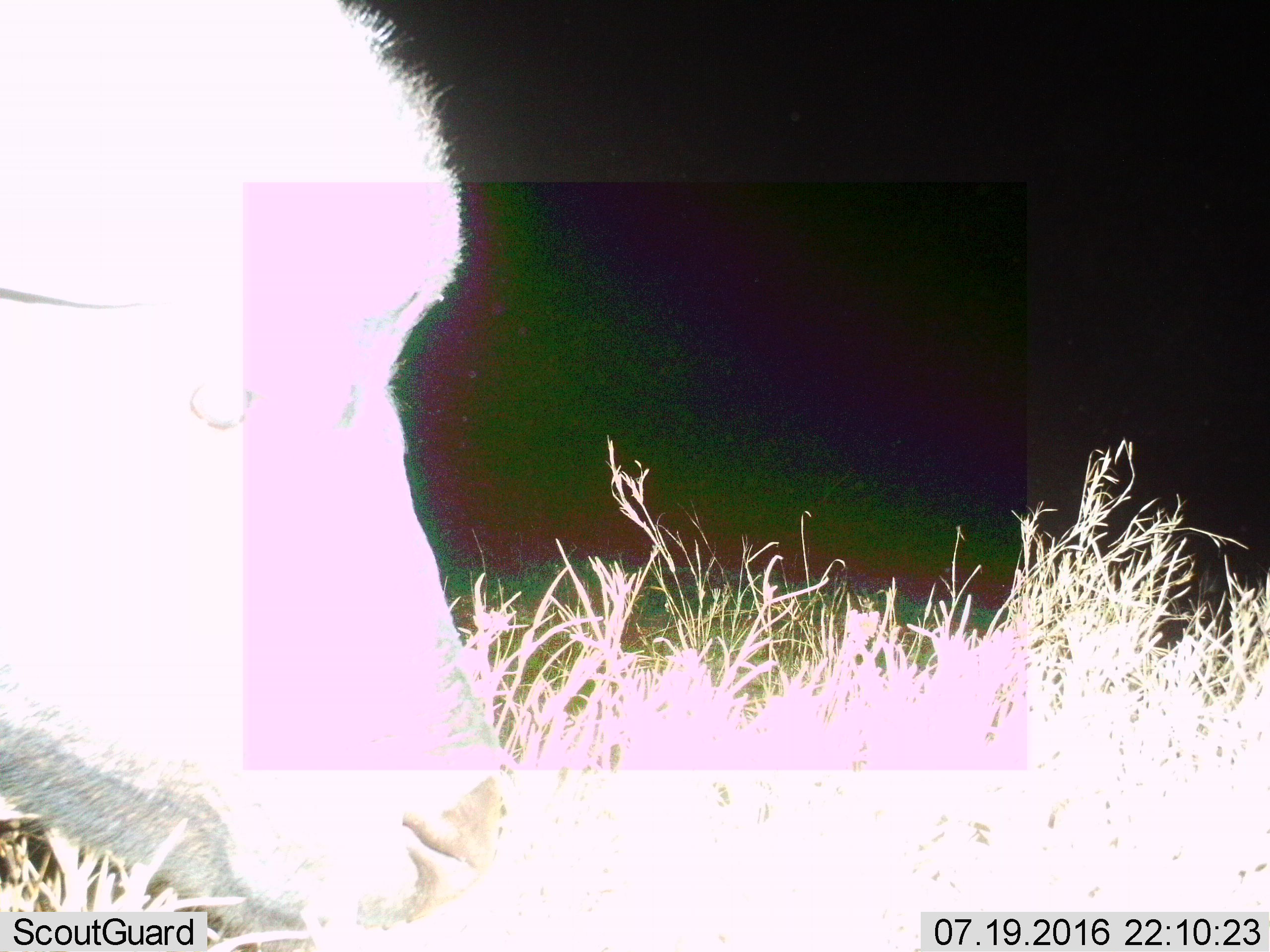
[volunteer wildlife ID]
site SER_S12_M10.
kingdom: Animalia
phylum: Chordata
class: Mammalia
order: Artiodactyla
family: Bovidae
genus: Syncerus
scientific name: Syncerus caffer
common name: african buffalo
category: buffalo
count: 1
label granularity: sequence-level